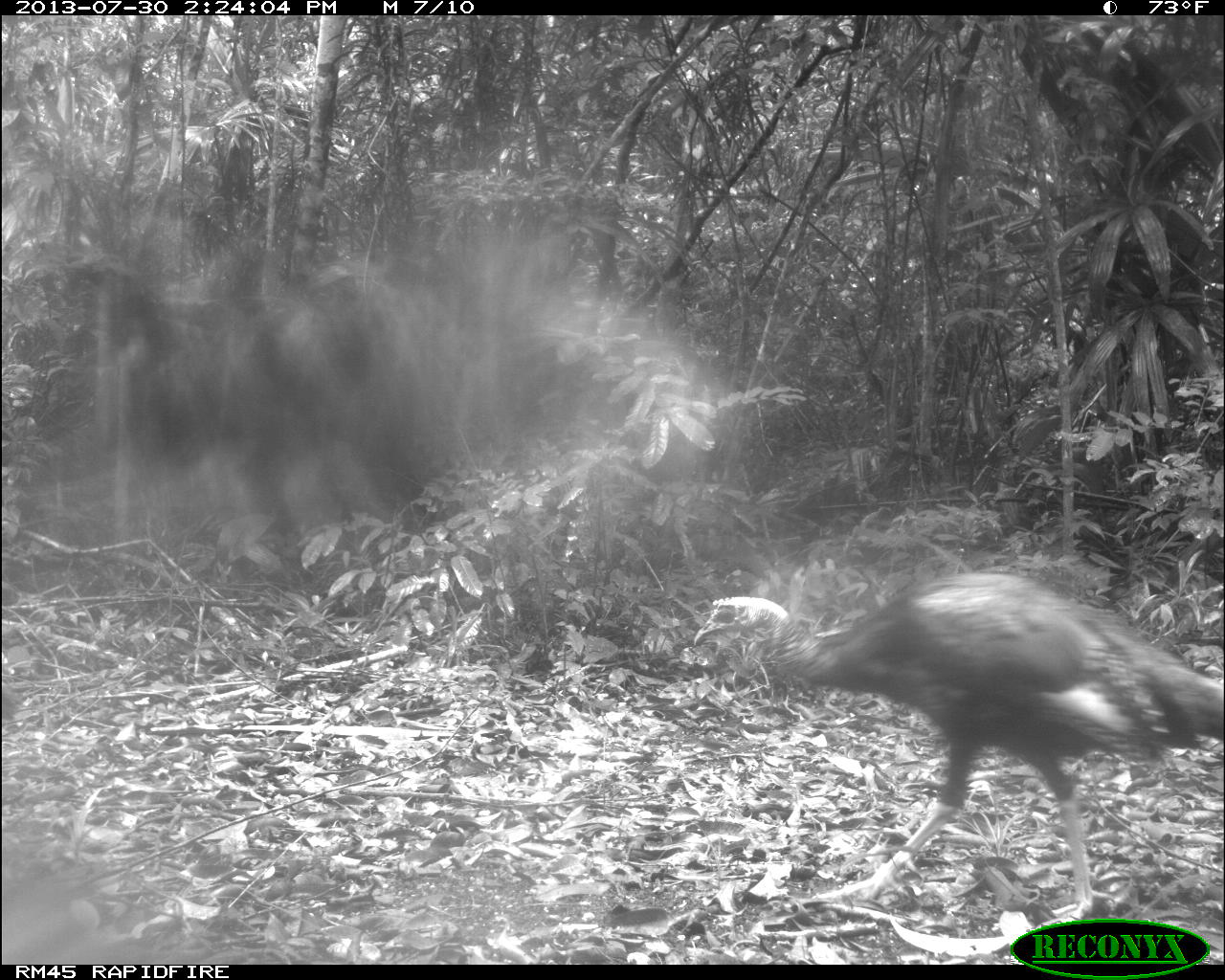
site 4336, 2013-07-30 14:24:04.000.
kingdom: Animalia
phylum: Chordata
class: Aves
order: Galliformes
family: Phasianidae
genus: Meleagris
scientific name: Meleagris ocellata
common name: ocellated turkey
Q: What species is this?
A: Meleagris ocellata (ocellated turkey).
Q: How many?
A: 2.